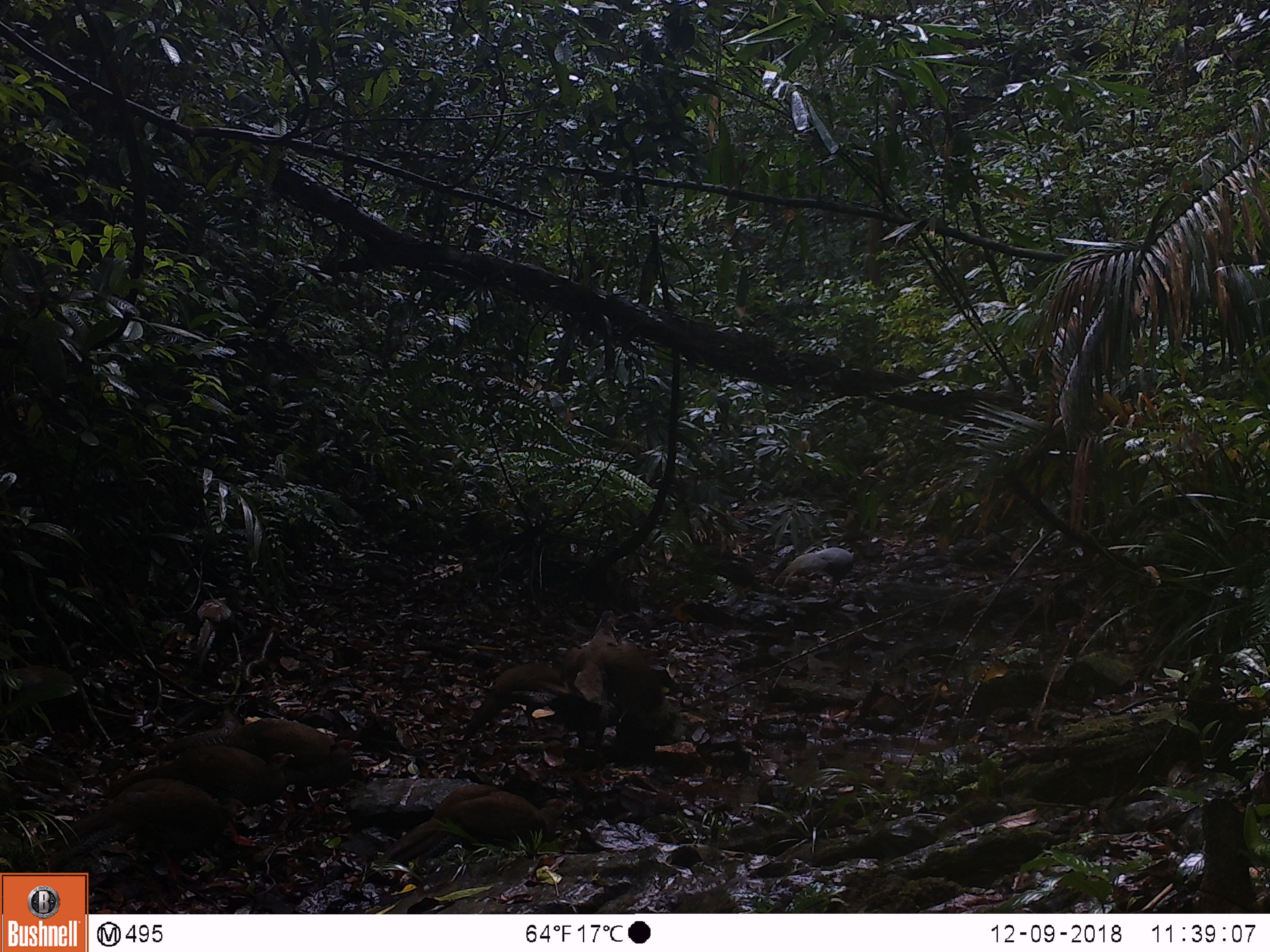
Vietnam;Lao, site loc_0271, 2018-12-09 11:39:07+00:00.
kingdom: Animalia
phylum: Chordata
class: Aves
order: Galliformes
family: Phasianidae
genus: Lophura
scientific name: Lophura nycthemera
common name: silver pheasant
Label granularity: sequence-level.